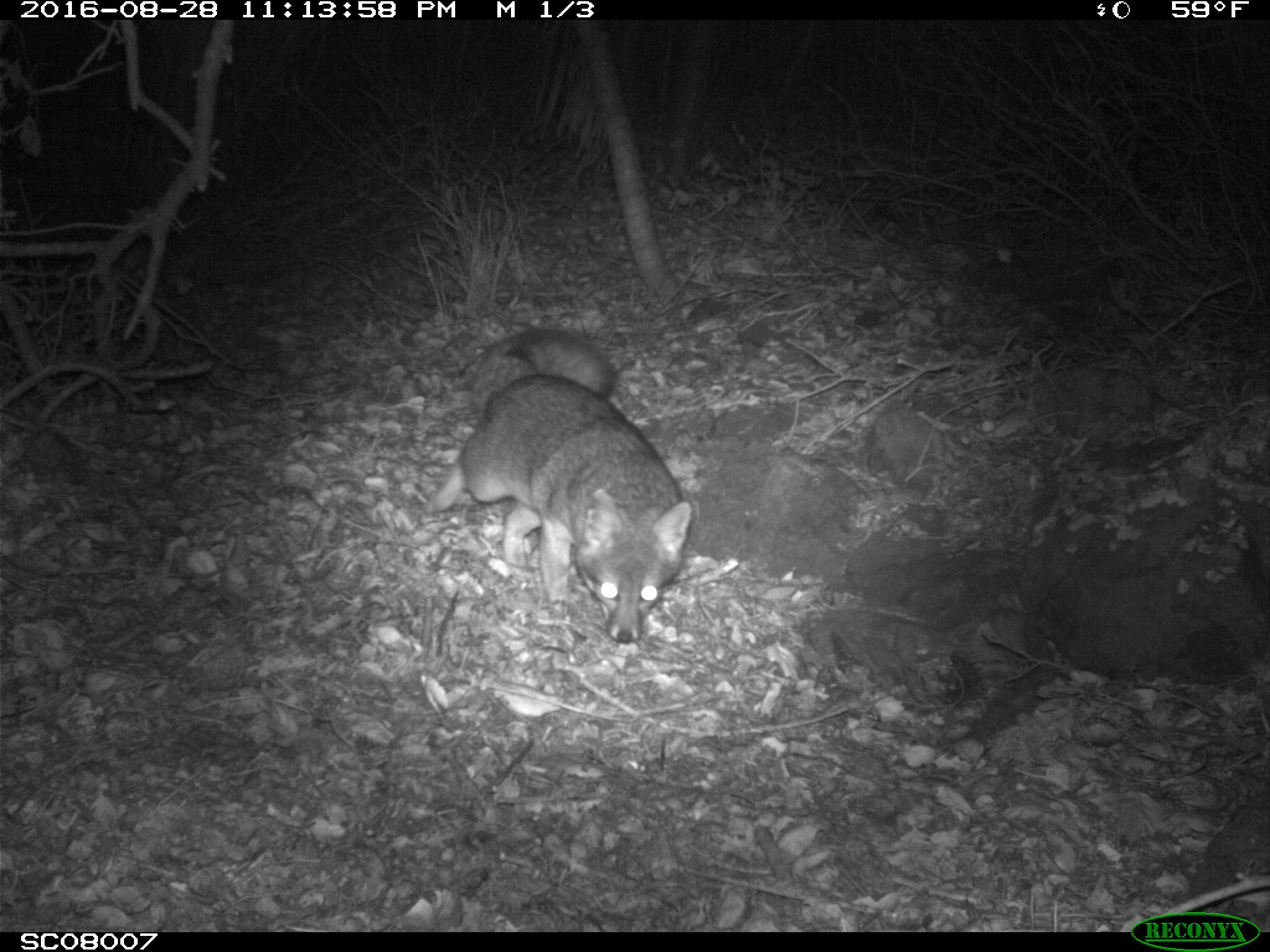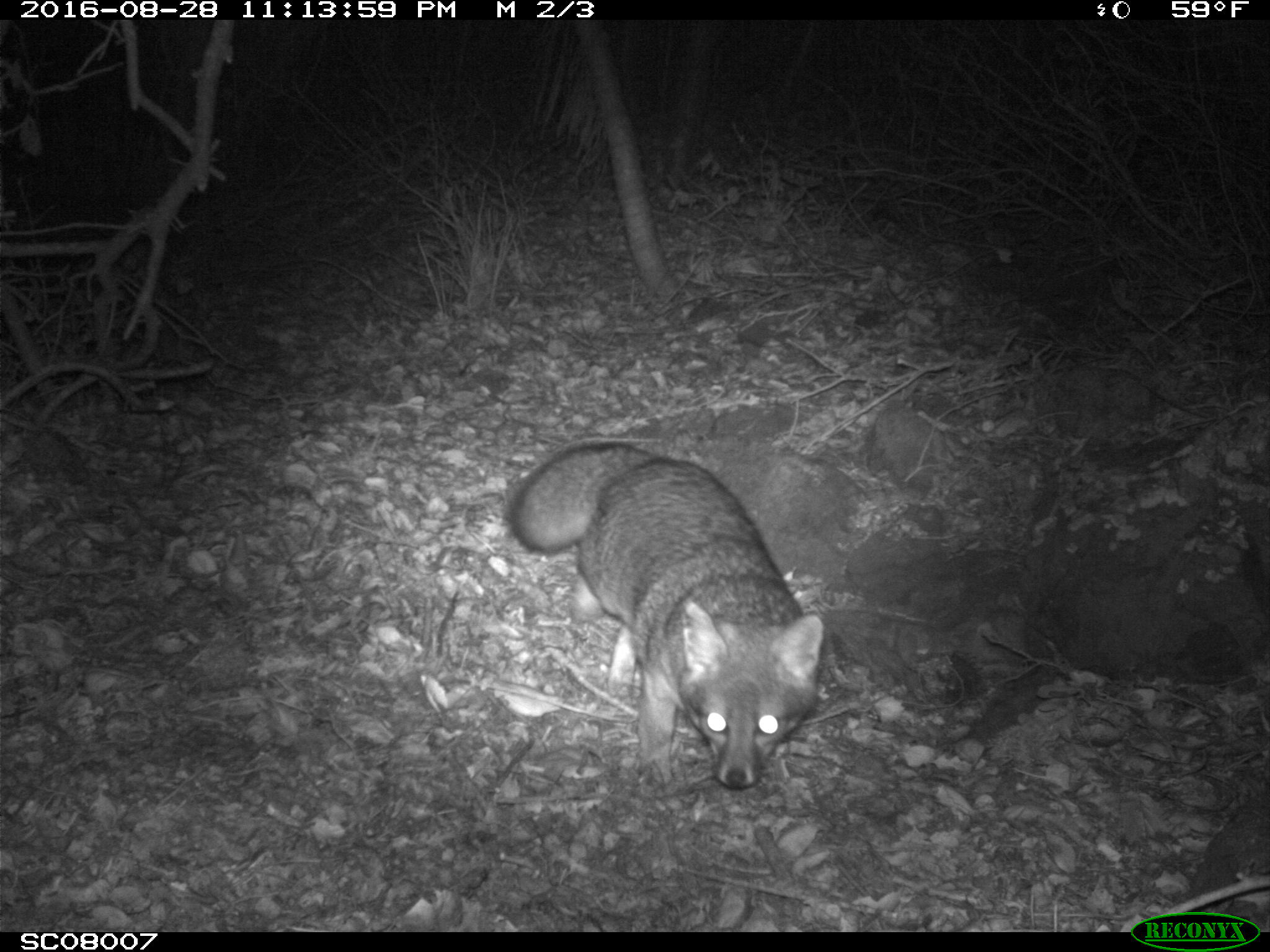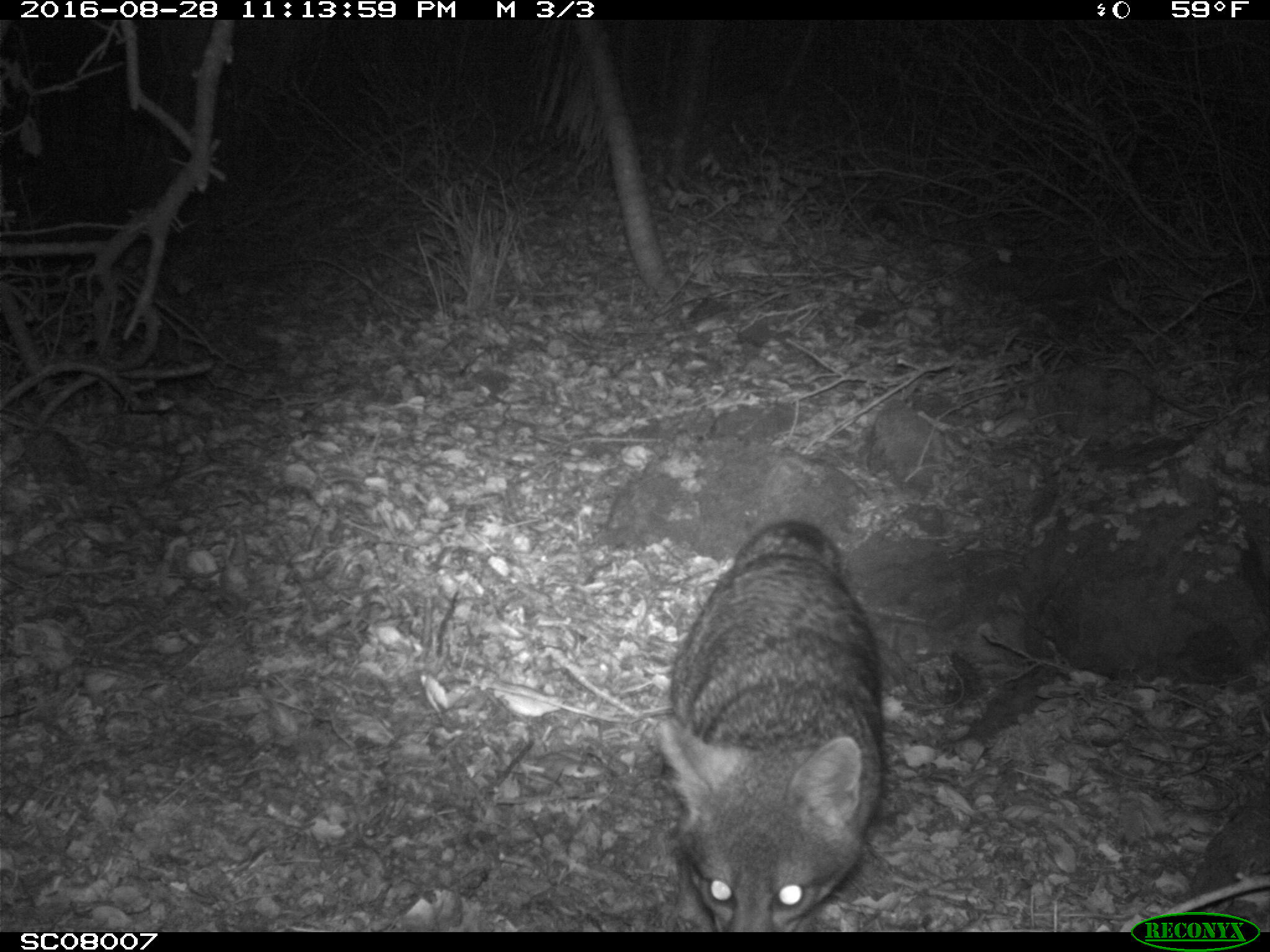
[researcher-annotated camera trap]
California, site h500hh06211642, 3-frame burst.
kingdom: Animalia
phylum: Chordata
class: Mammalia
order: Carnivora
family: Canidae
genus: Urocyon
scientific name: Urocyon littoralis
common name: island fox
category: fox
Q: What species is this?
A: Fox (island fox) (Urocyon littoralis).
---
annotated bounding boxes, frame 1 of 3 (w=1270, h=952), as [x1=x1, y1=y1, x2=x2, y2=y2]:
fox: [x1=425, y1=326, x2=692, y2=645]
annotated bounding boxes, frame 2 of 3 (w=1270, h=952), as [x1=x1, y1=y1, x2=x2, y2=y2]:
fox: [x1=503, y1=439, x2=824, y2=788]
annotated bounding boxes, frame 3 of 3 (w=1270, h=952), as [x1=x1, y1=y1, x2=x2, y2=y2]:
fox: [x1=655, y1=519, x2=884, y2=931]